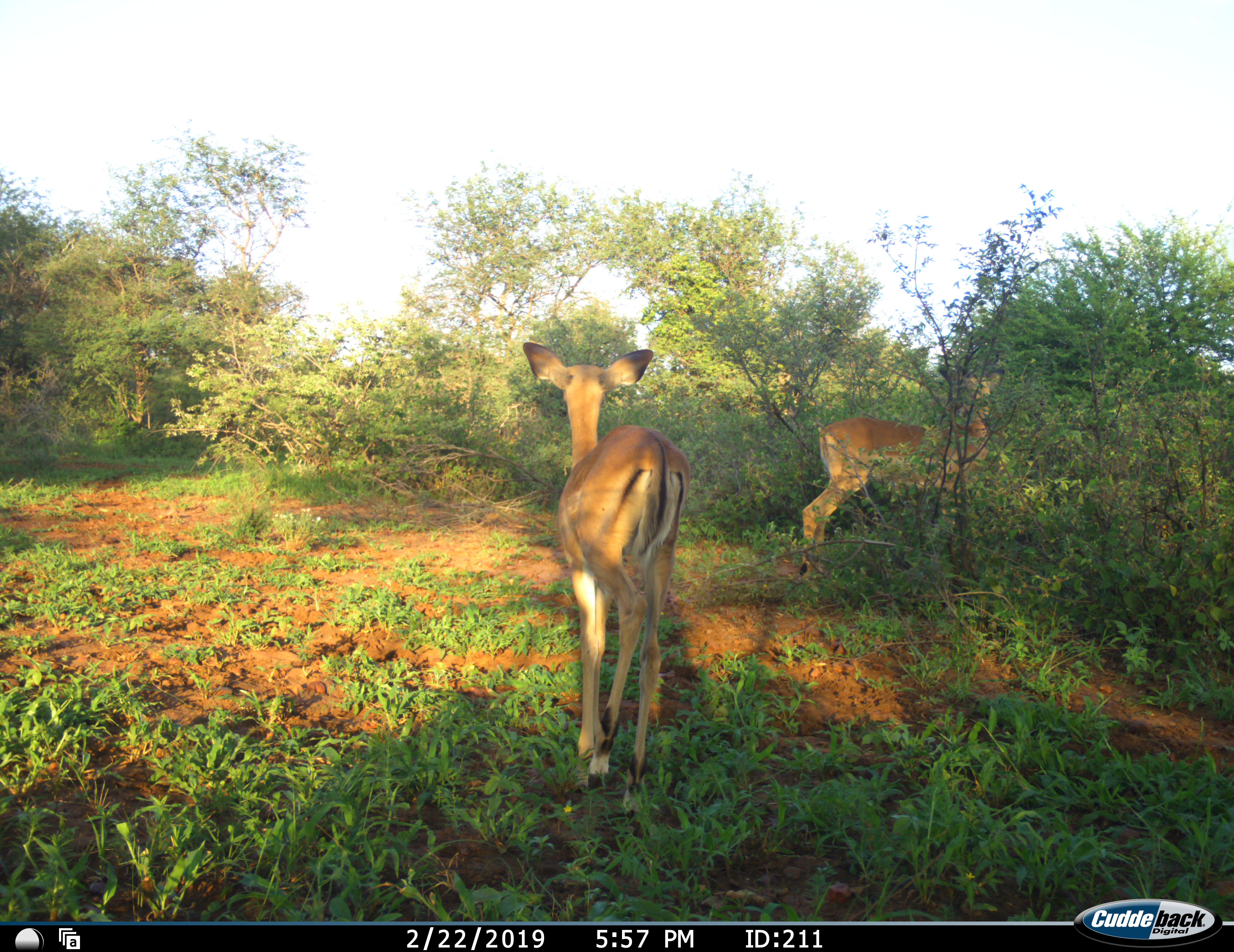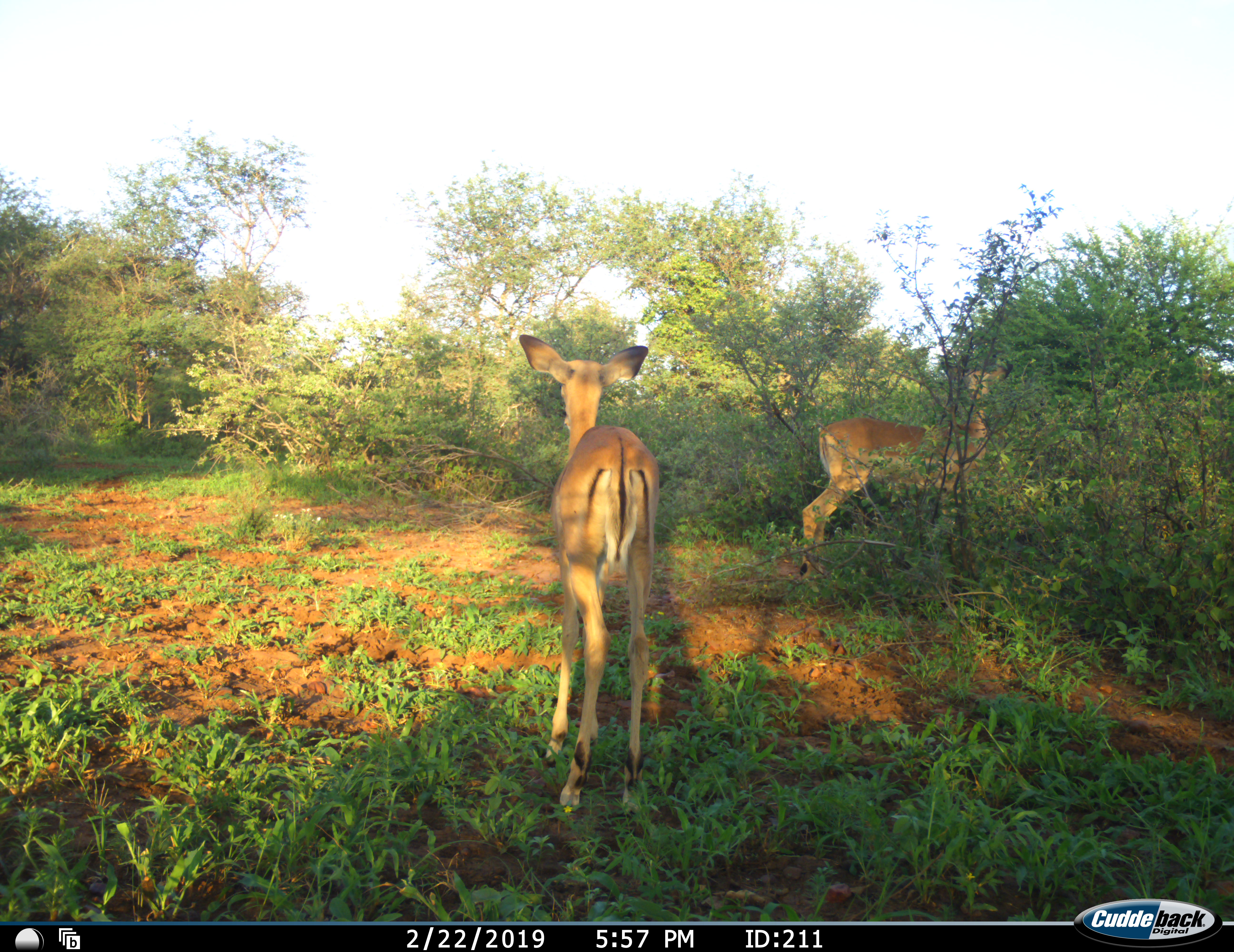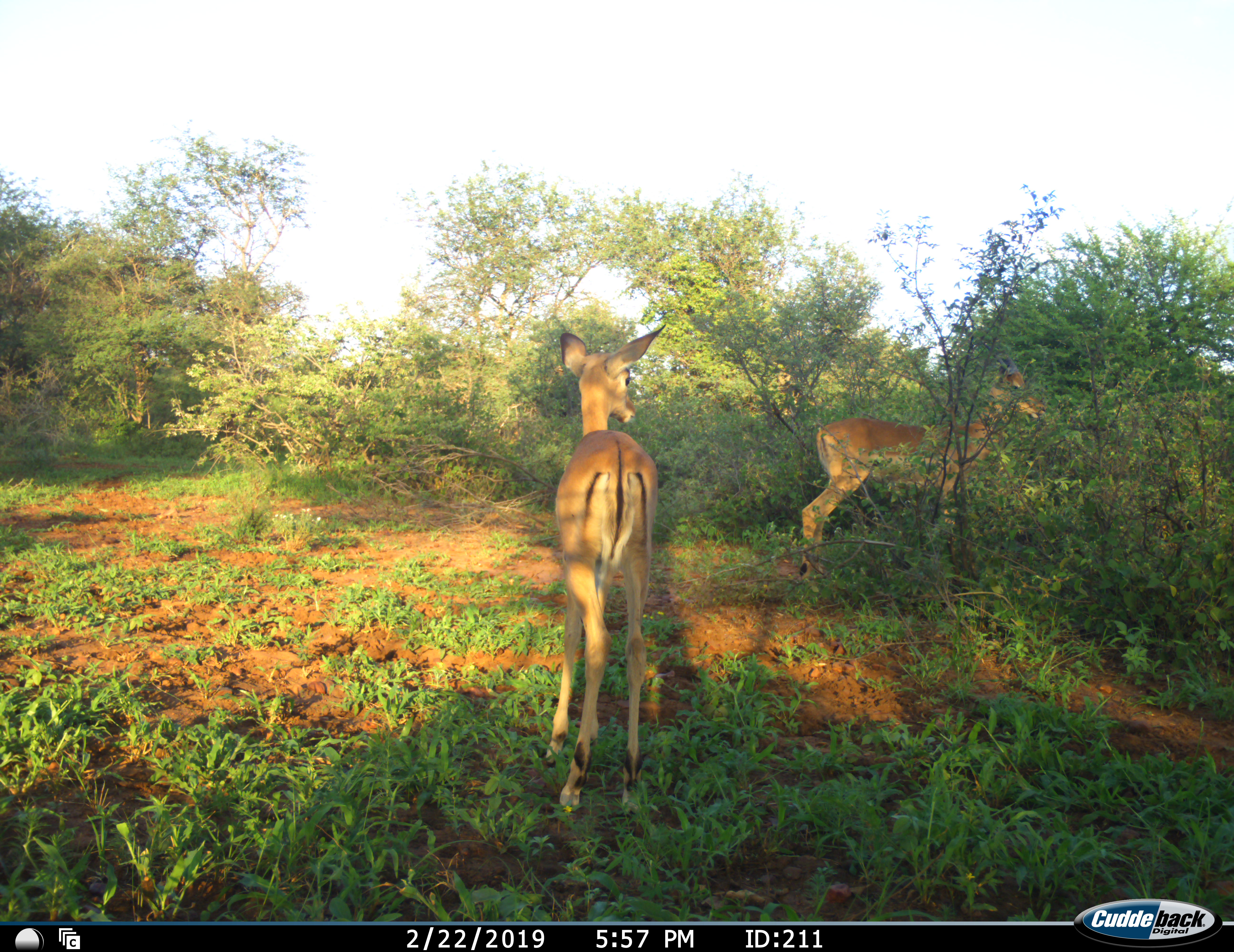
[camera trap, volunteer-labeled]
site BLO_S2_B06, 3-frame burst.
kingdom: Animalia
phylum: Chordata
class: Mammalia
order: Artiodactyla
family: Bovidae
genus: Aepyceros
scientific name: Aepyceros melampus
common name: impala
Impala (Aepyceros melampus), count 2. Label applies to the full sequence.